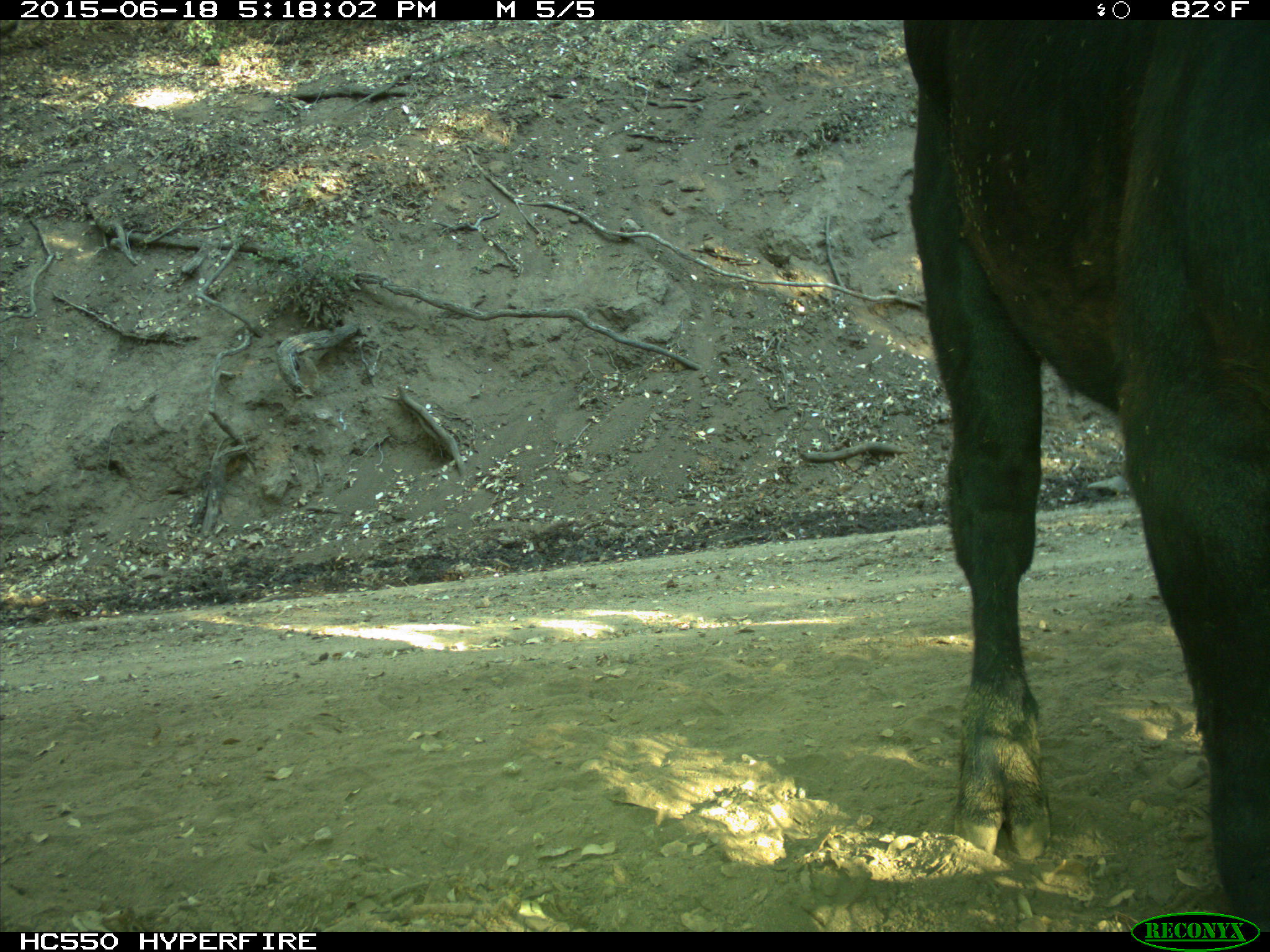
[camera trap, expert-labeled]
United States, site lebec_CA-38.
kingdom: Animalia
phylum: Chordata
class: Mammalia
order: Artiodactyla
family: Bovidae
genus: Bos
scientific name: Bos taurus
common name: domestic cow